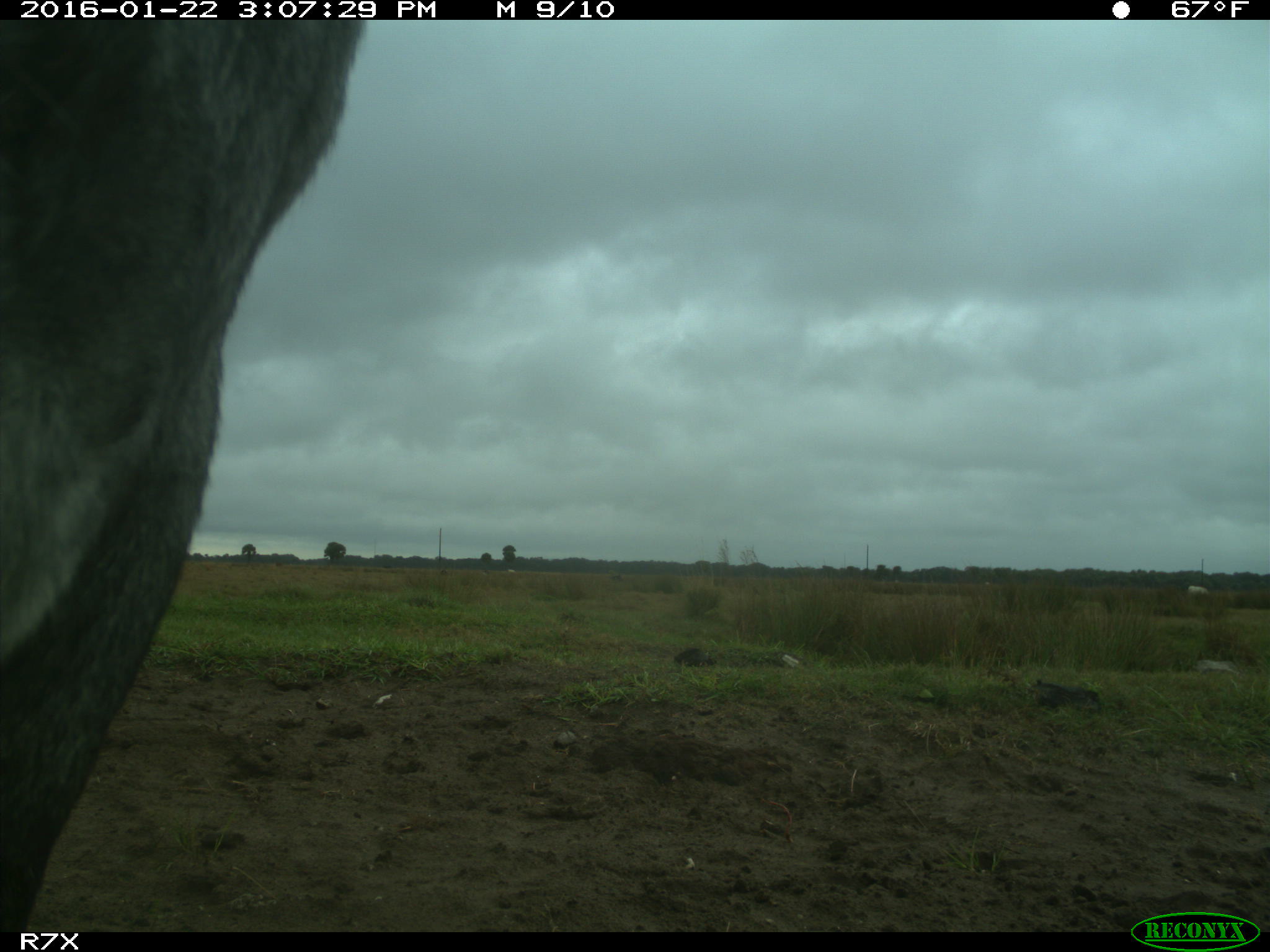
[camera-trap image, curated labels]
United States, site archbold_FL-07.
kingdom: Animalia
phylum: Chordata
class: Mammalia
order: Artiodactyla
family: Bovidae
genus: Bos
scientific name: Bos taurus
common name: domestic cow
Bos taurus (domestic cow).